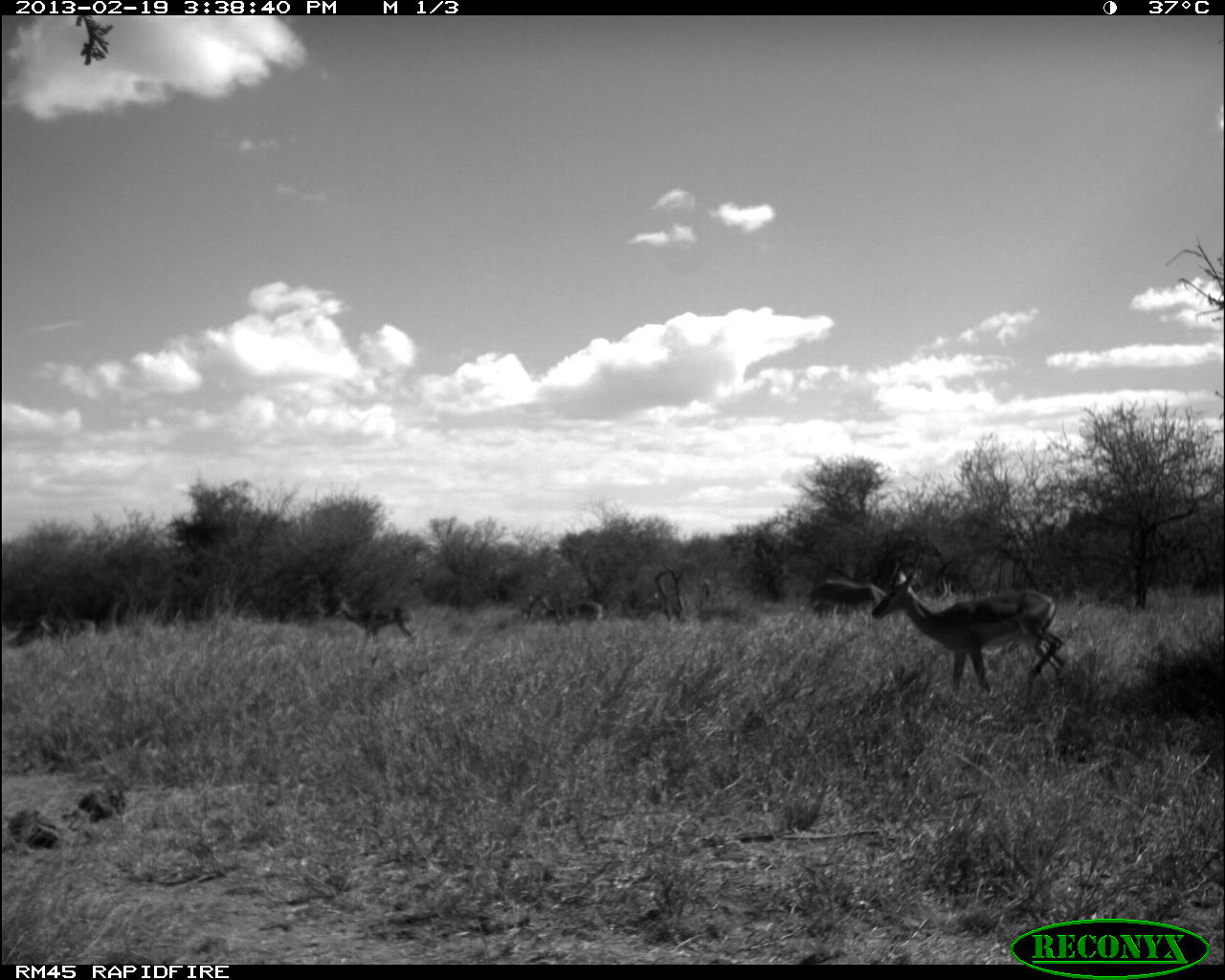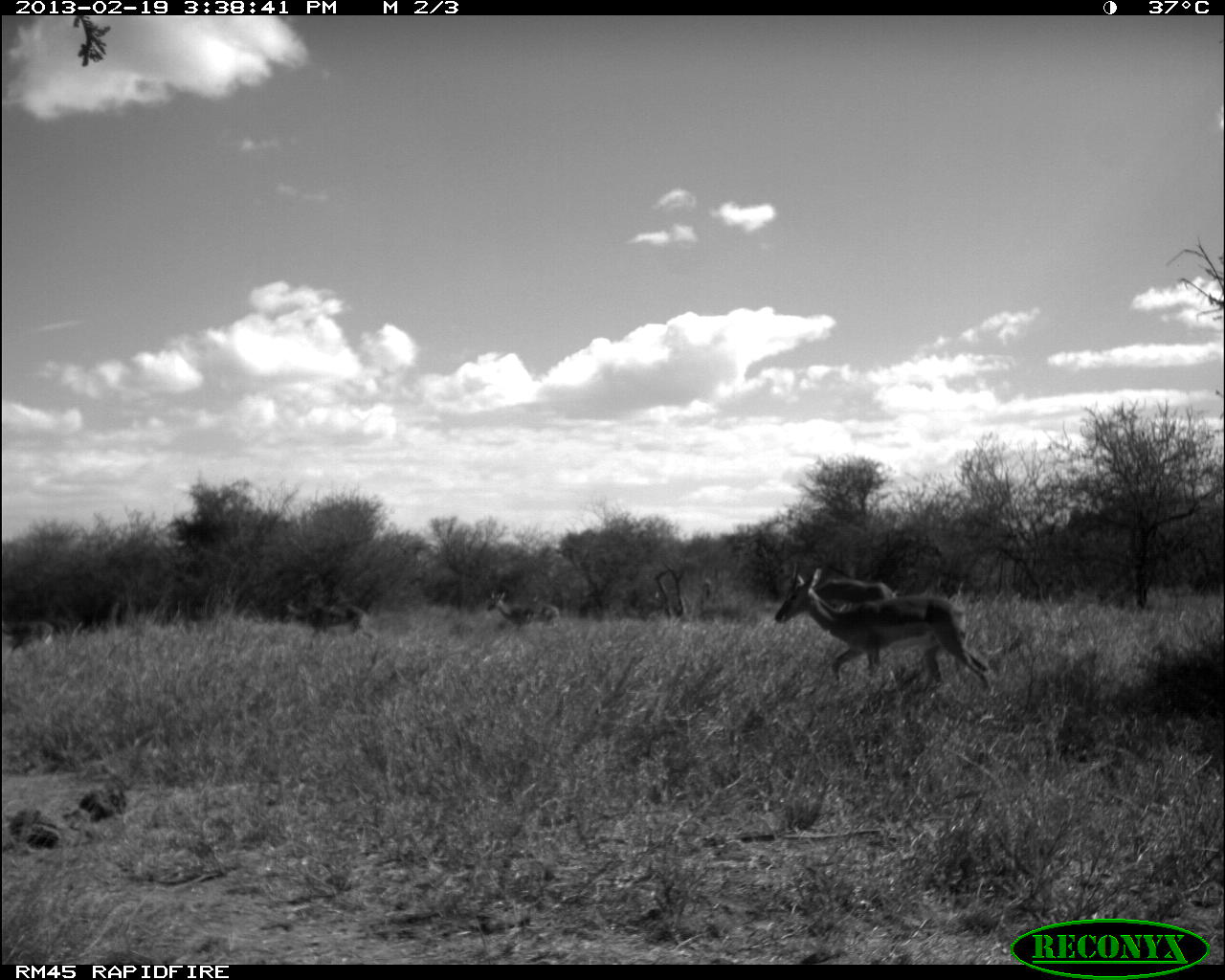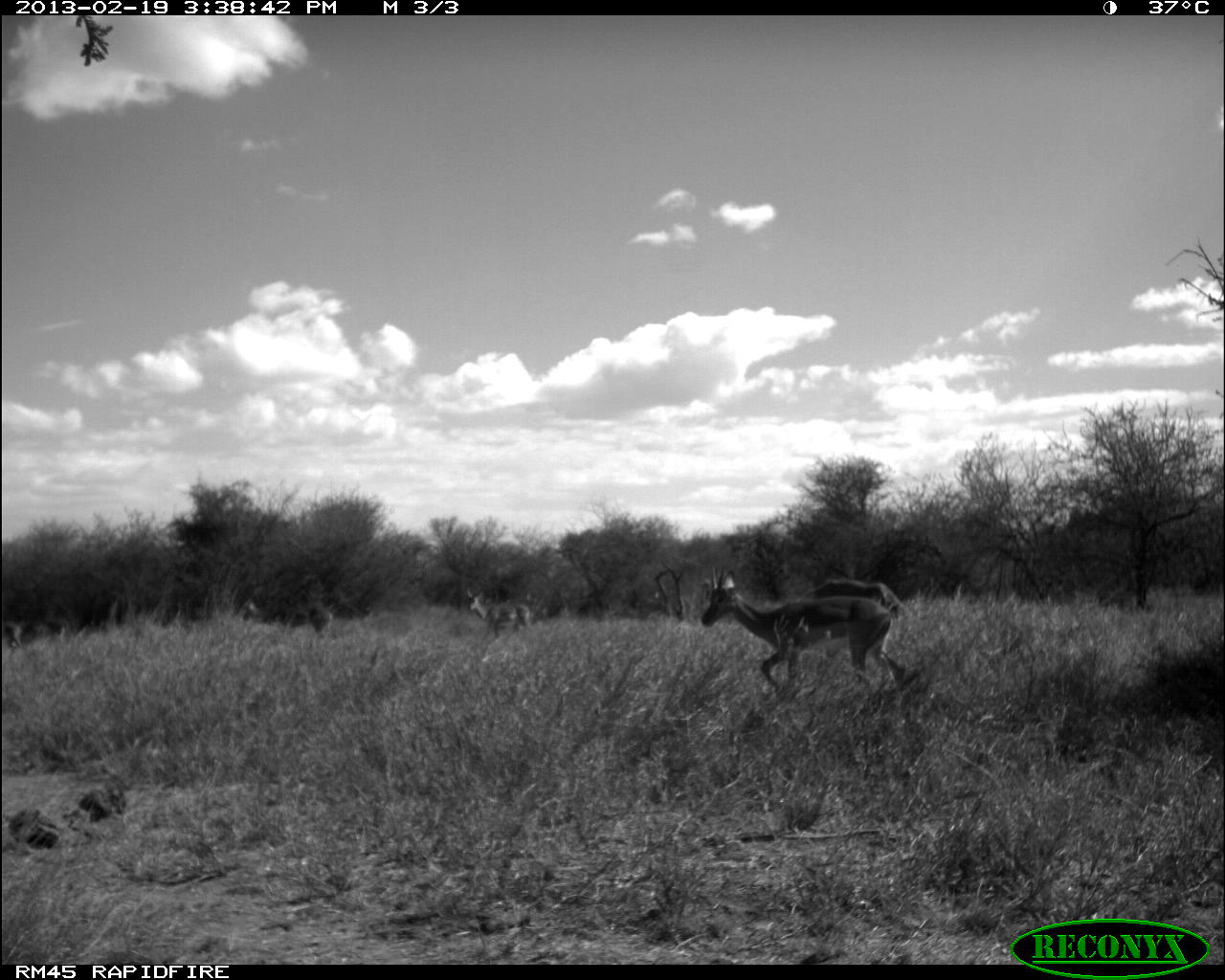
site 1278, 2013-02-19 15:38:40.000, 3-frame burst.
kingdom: Animalia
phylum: Chordata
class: Mammalia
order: Artiodactyla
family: Bovidae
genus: Aepyceros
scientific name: Aepyceros melampus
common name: impala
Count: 5.